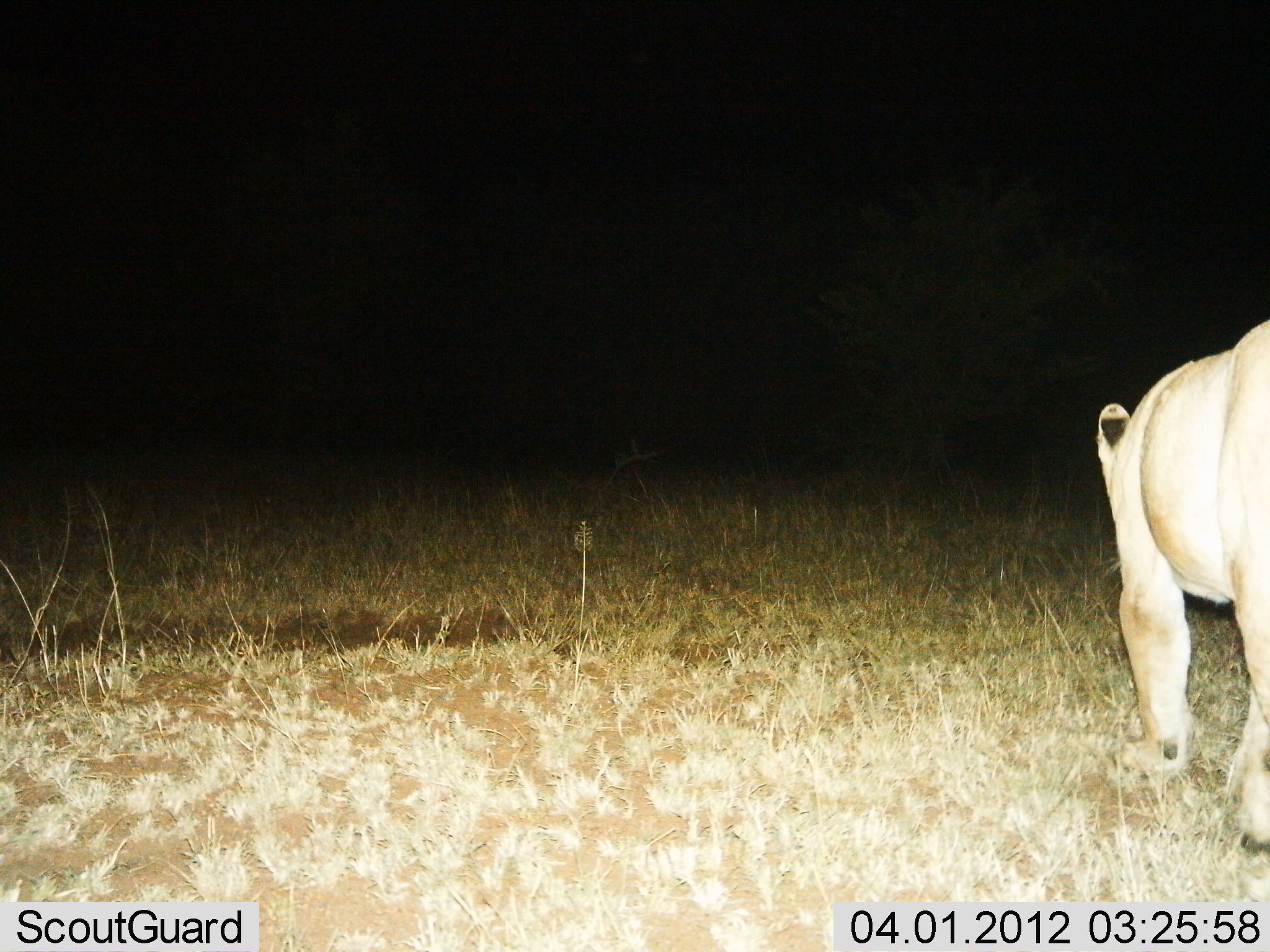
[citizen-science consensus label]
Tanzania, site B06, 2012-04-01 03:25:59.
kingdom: Animalia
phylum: Chordata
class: Mammalia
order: Carnivora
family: Felidae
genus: Panthera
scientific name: Panthera leo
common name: lion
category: lionfemale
Lionfemale (lion) (Panthera leo), count 1. Behavior (volunteer vote fractions): standing 8%, resting 0%, moving 92%, interacting 0%. Young present (vote fraction): 0%. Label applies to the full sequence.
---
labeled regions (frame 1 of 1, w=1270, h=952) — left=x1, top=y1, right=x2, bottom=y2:
animal: left=1097, top=319, right=1270, bottom=864